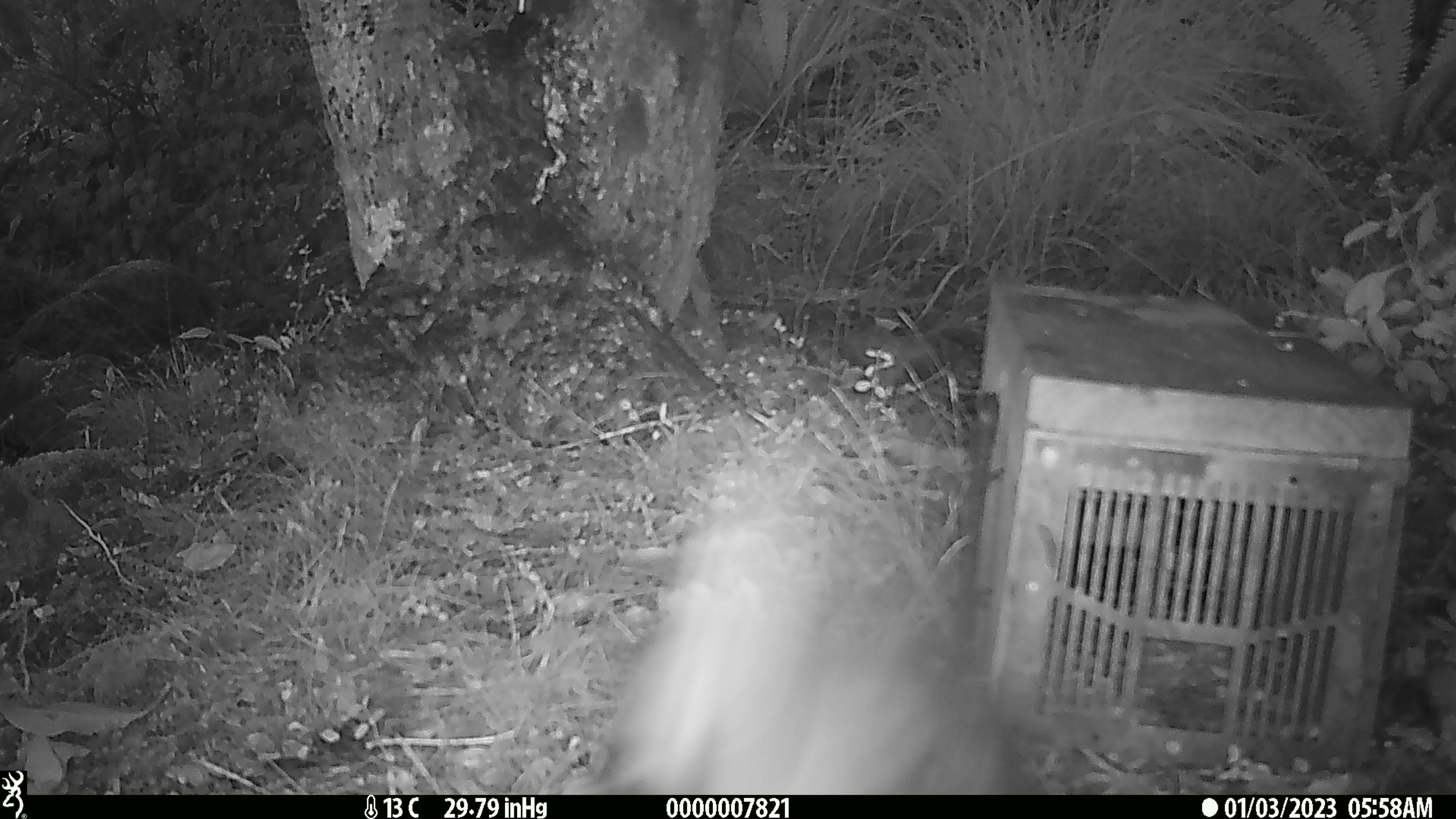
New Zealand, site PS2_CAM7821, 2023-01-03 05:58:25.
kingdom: Animalia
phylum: Chordata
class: Aves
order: Psittaciformes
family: Strigopidae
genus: Nestor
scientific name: Nestor notabilis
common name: kea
Kea (Nestor notabilis).